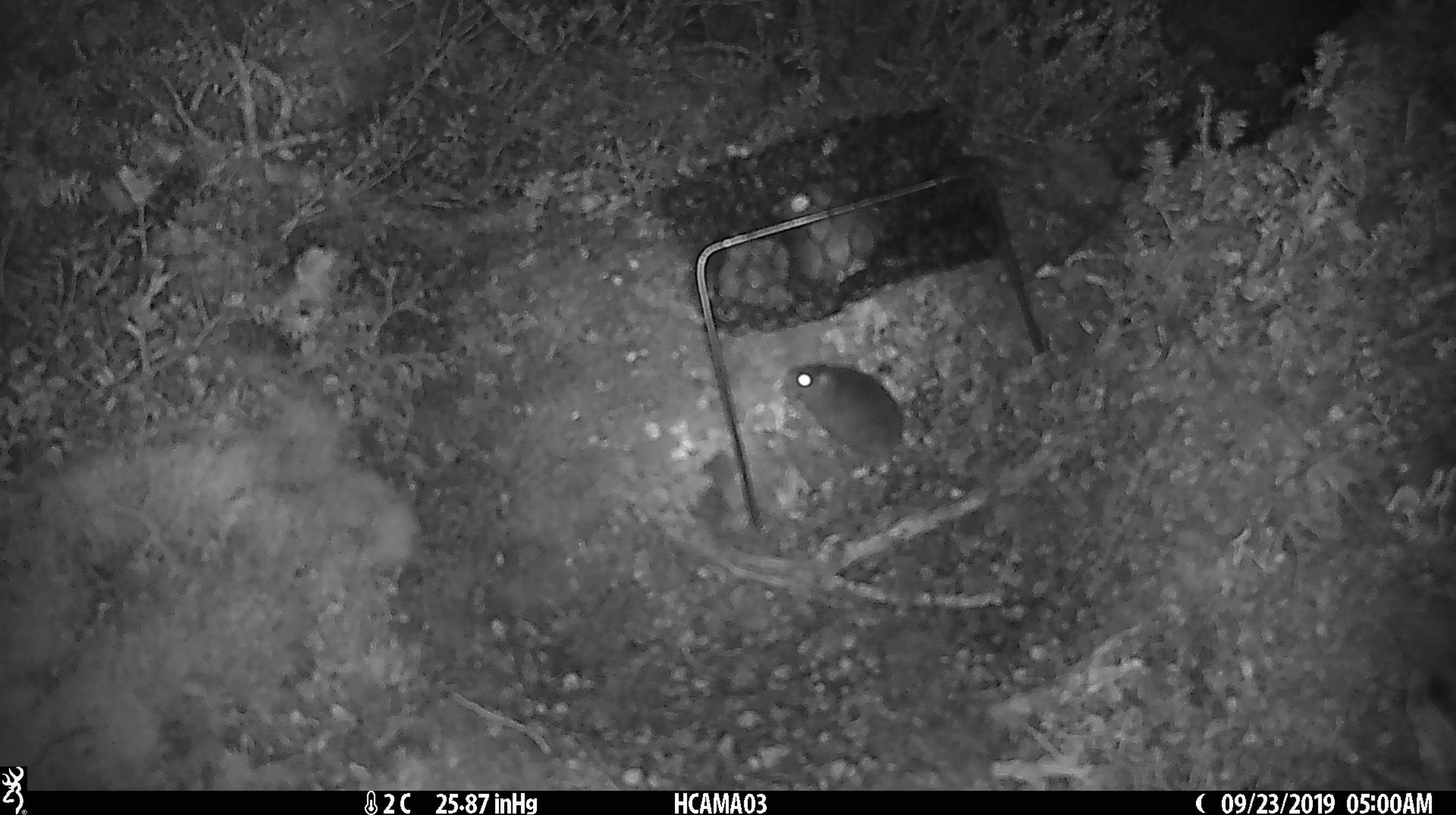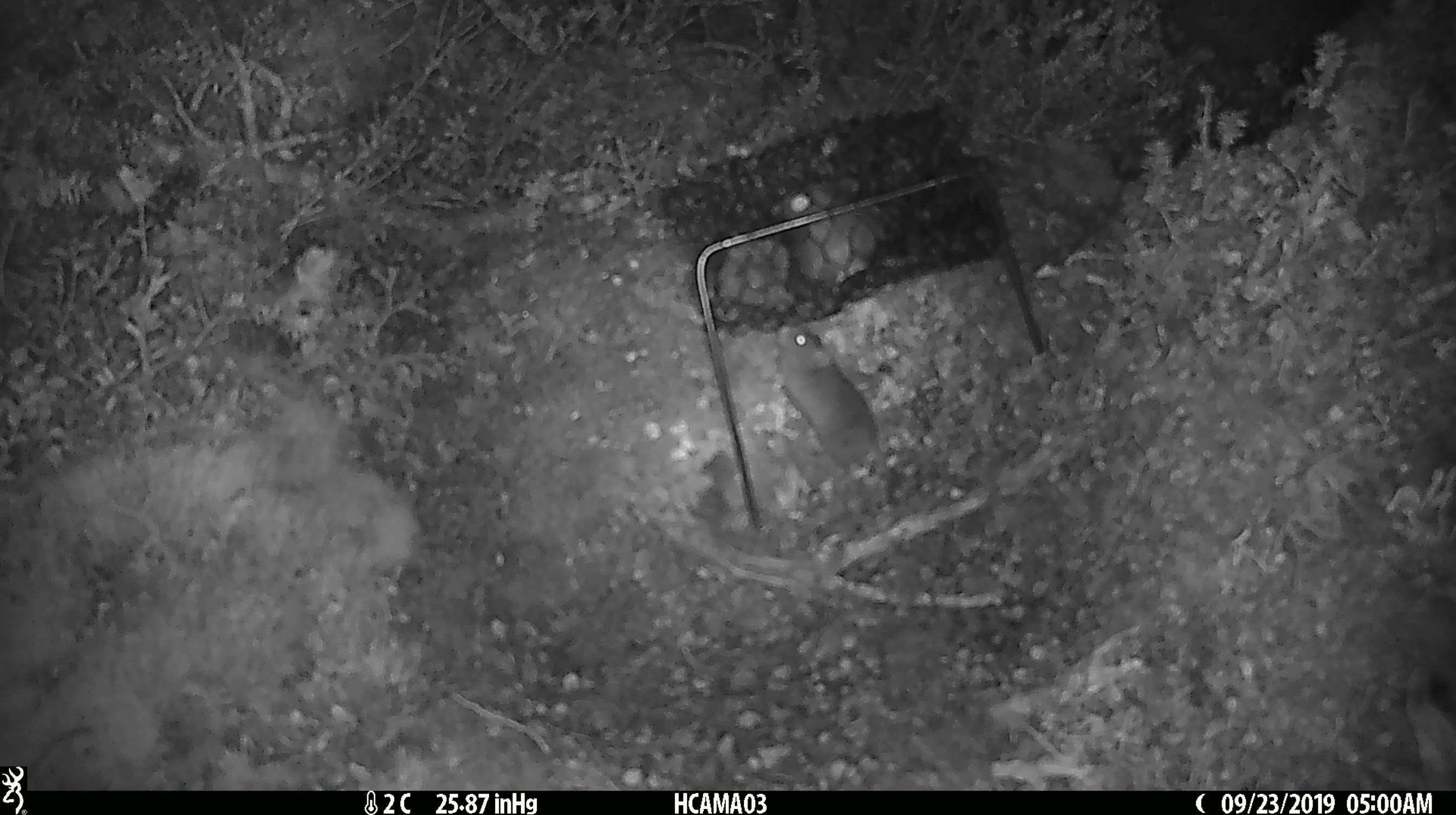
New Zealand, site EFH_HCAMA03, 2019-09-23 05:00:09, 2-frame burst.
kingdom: Animalia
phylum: Chordata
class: Mammalia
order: Rodentia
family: Muridae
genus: Mus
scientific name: Mus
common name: mouse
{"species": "mouse (Mus)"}